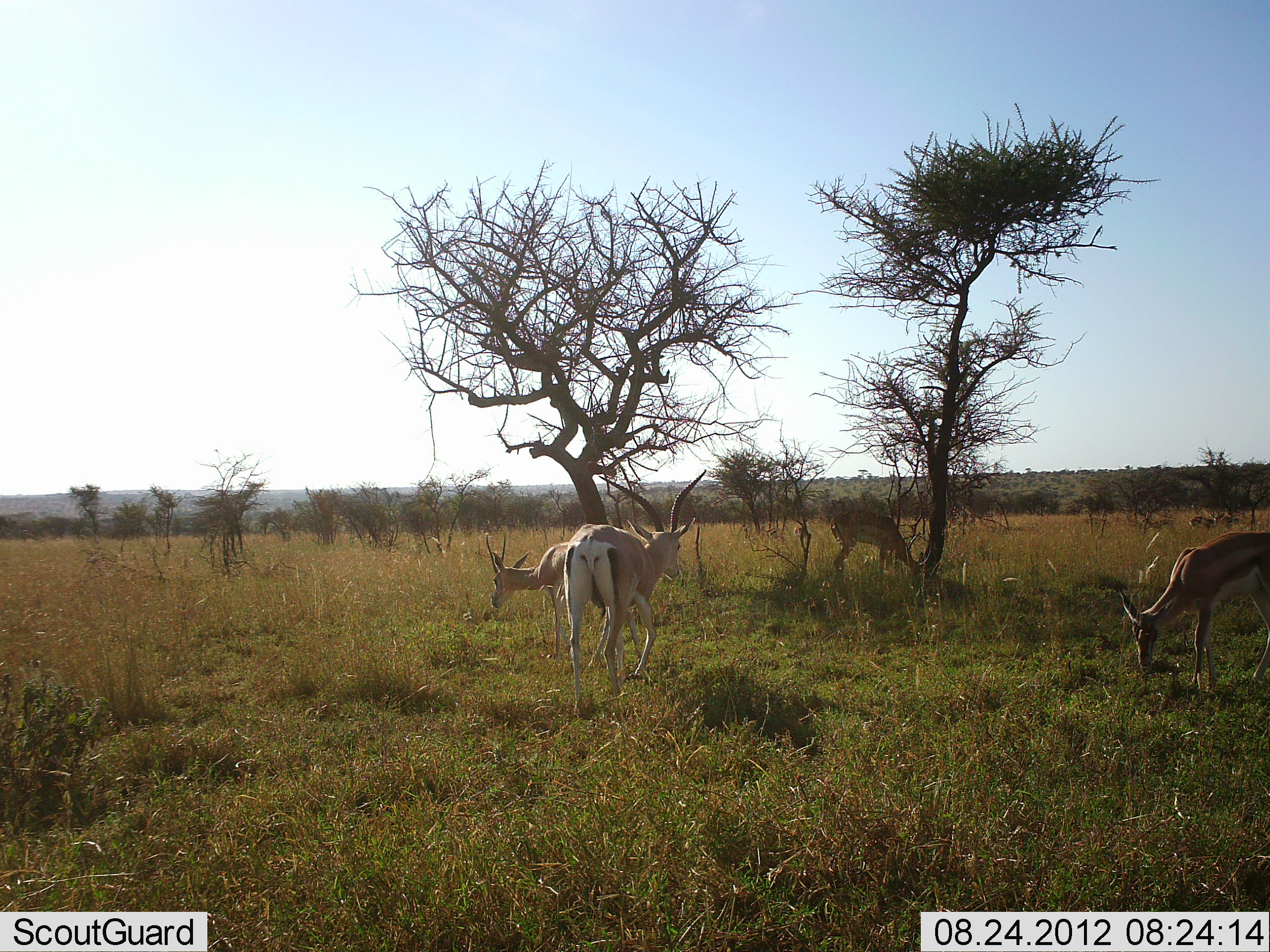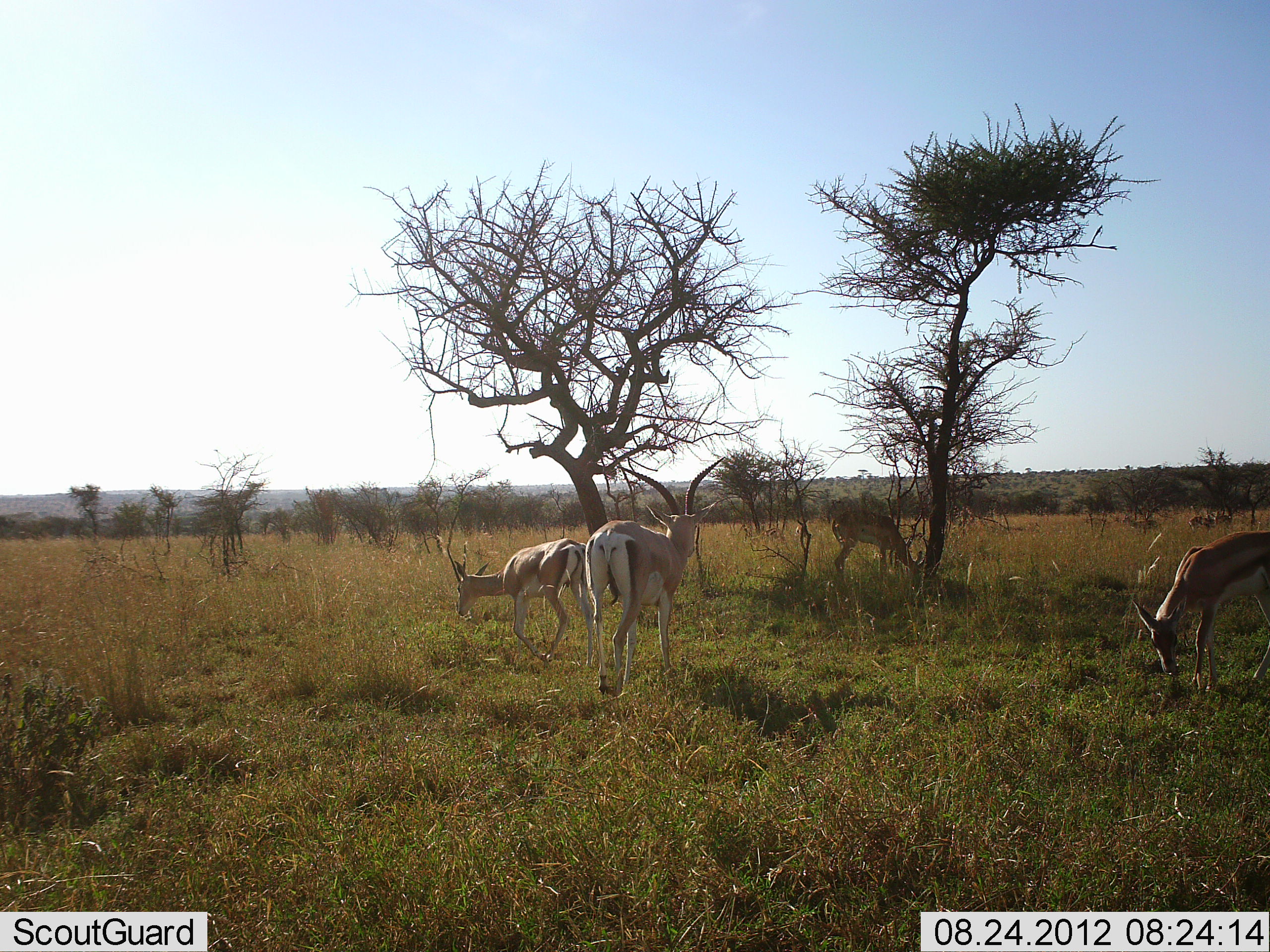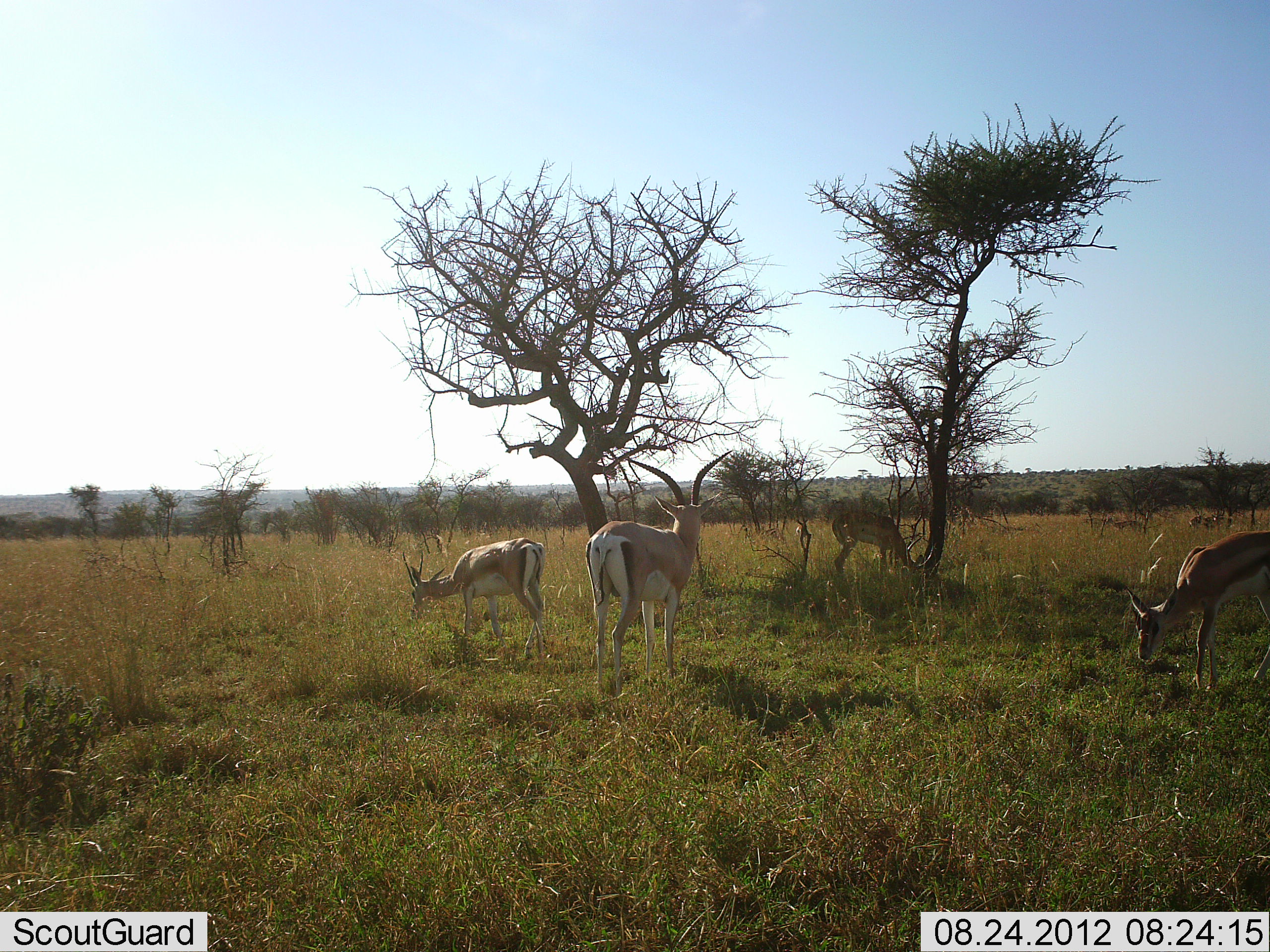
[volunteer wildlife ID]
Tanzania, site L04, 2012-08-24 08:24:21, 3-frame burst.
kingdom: Animalia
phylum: Chordata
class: Mammalia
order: Artiodactyla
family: Bovidae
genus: Nanger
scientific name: Nanger granti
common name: grant's gazelle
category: gazellegrants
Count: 4.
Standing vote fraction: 38%.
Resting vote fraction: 0%.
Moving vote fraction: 46%.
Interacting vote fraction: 0%.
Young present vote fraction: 0%.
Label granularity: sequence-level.